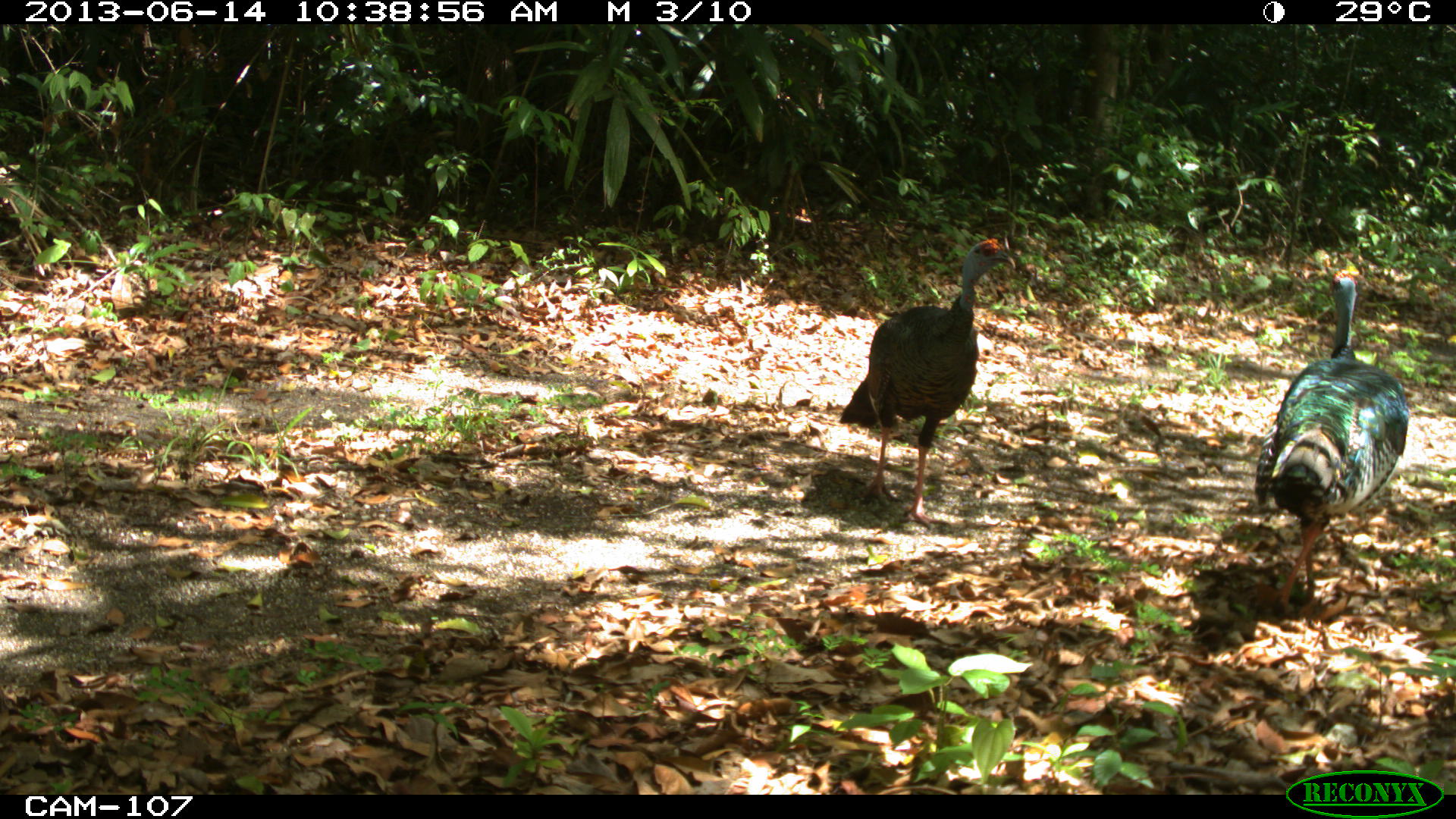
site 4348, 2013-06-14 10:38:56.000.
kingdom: Animalia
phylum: Chordata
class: Aves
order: Galliformes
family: Phasianidae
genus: Meleagris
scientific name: Meleagris ocellata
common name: ocellated turkey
Meleagris ocellata (ocellated turkey), count 2.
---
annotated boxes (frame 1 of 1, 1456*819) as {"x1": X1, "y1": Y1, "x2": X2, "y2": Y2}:
meleagris ocellata: {"x1": 1252, "y1": 273, "x2": 1404, "y2": 609}; {"x1": 834, "y1": 238, "x2": 1008, "y2": 529}